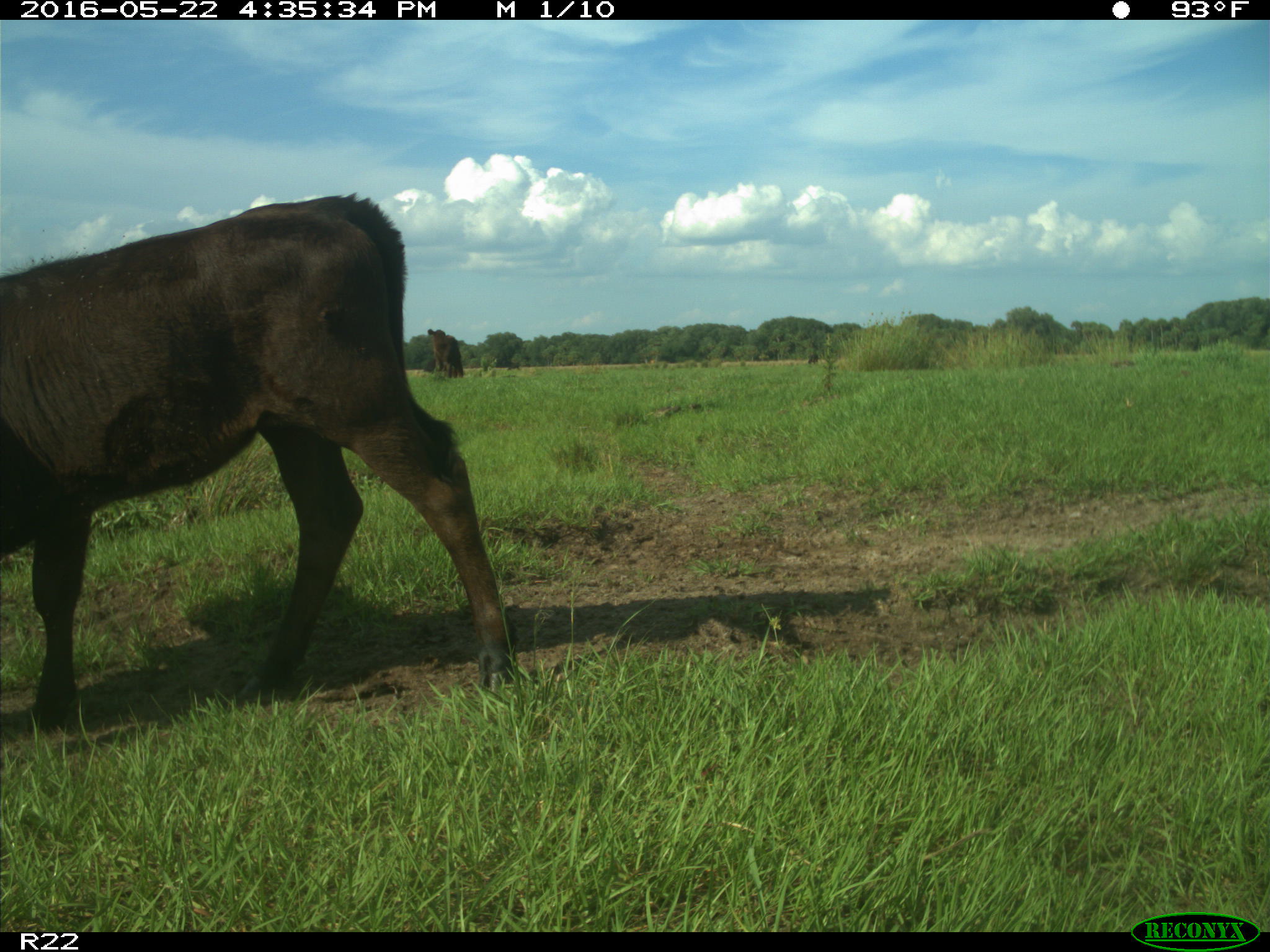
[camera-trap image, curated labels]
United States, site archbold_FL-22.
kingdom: Animalia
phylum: Chordata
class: Mammalia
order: Artiodactyla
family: Bovidae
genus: Bos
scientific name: Bos taurus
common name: domestic cow